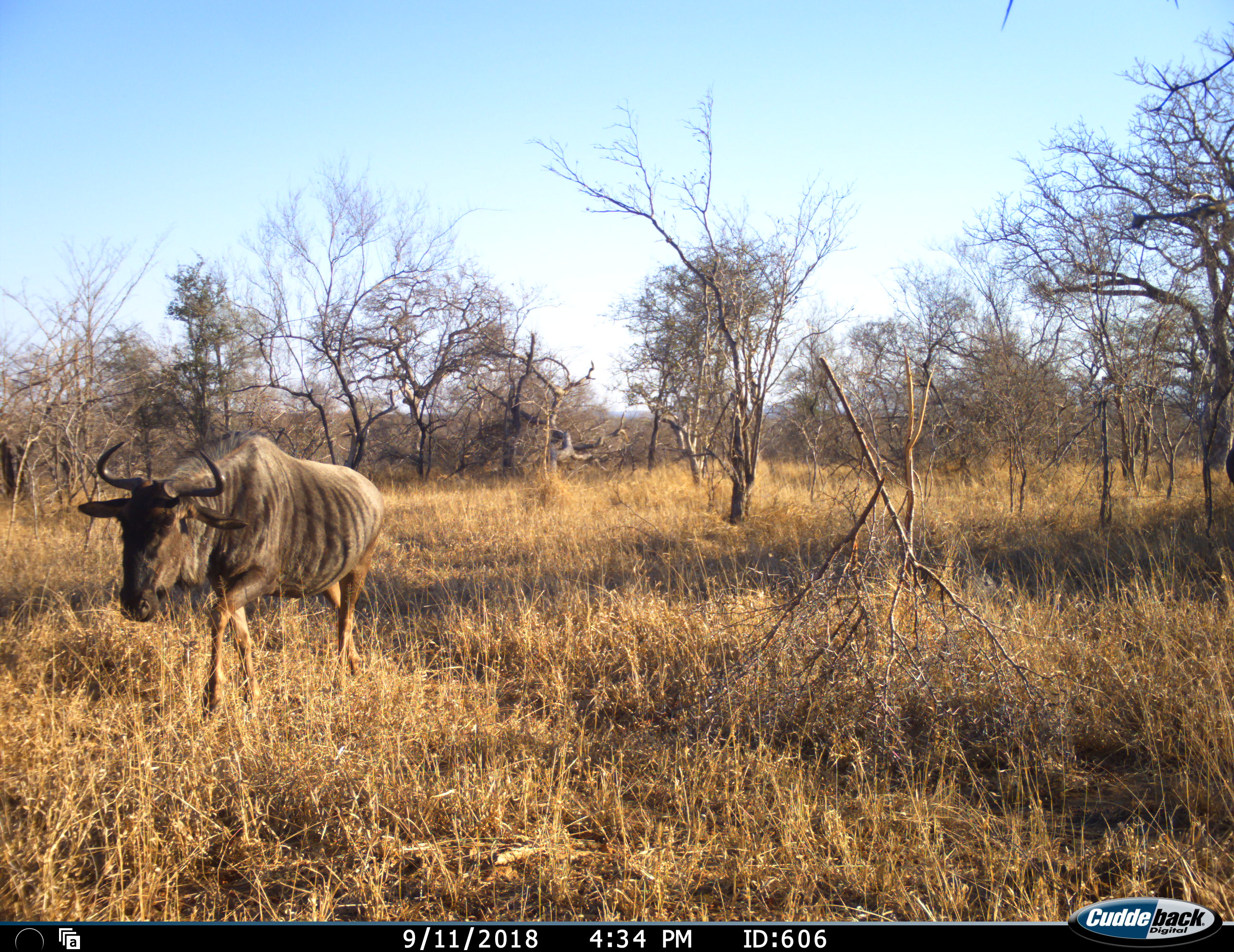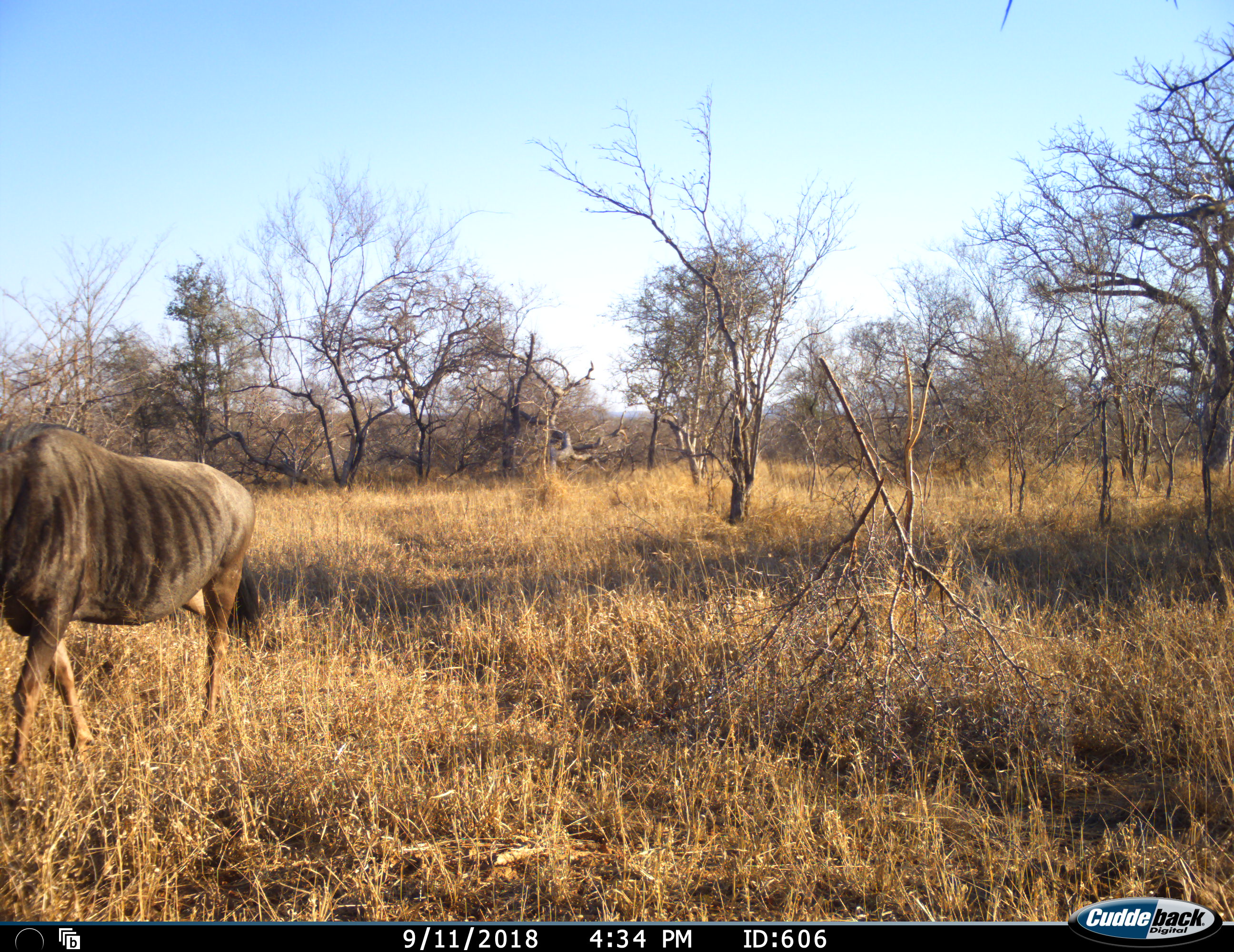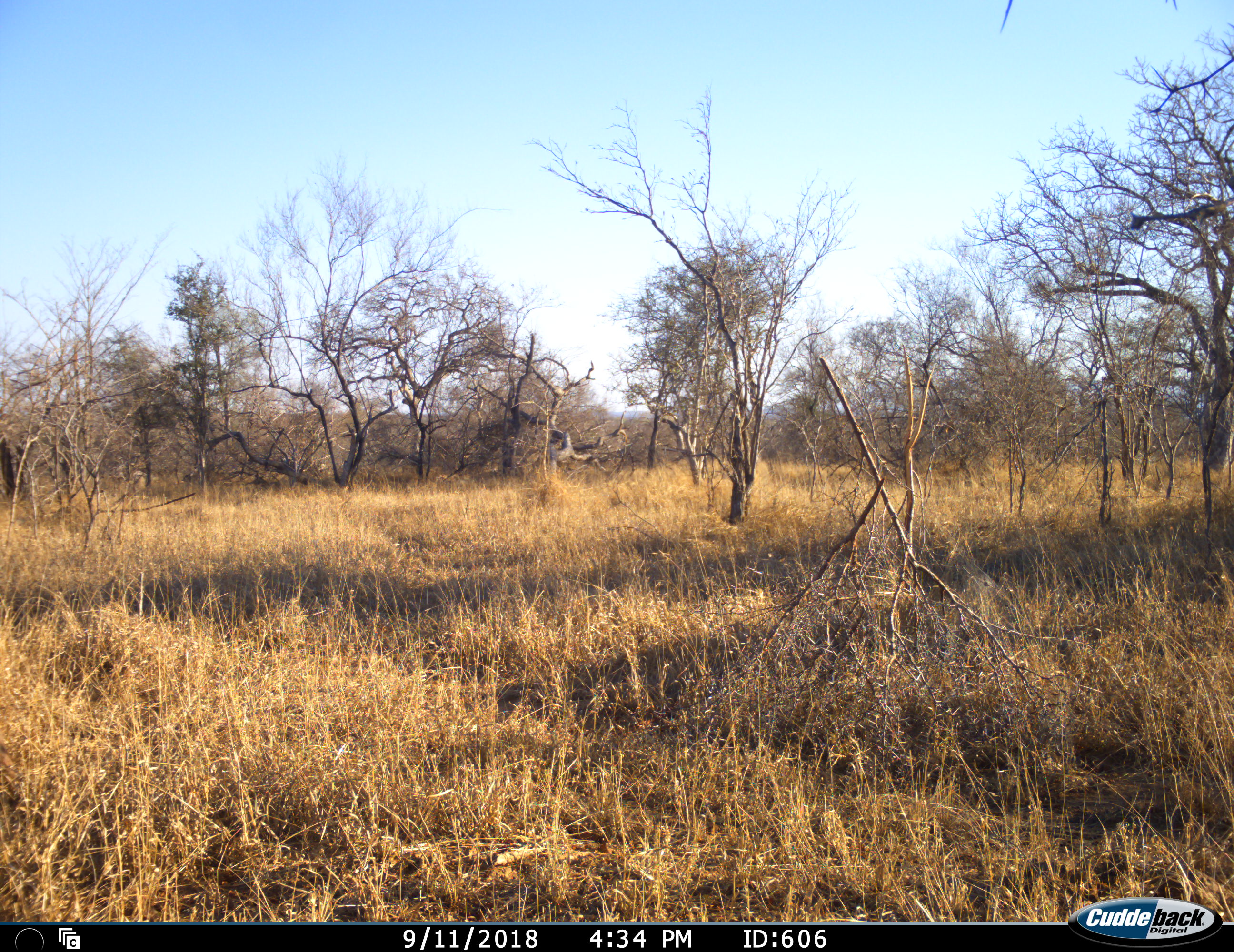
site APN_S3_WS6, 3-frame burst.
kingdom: Animalia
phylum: Chordata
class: Mammalia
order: Artiodactyla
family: Bovidae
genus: Connochaetes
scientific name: Connochaetes taurinus taurinus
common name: blue wildebeest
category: wildebeestblue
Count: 1.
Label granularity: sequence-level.